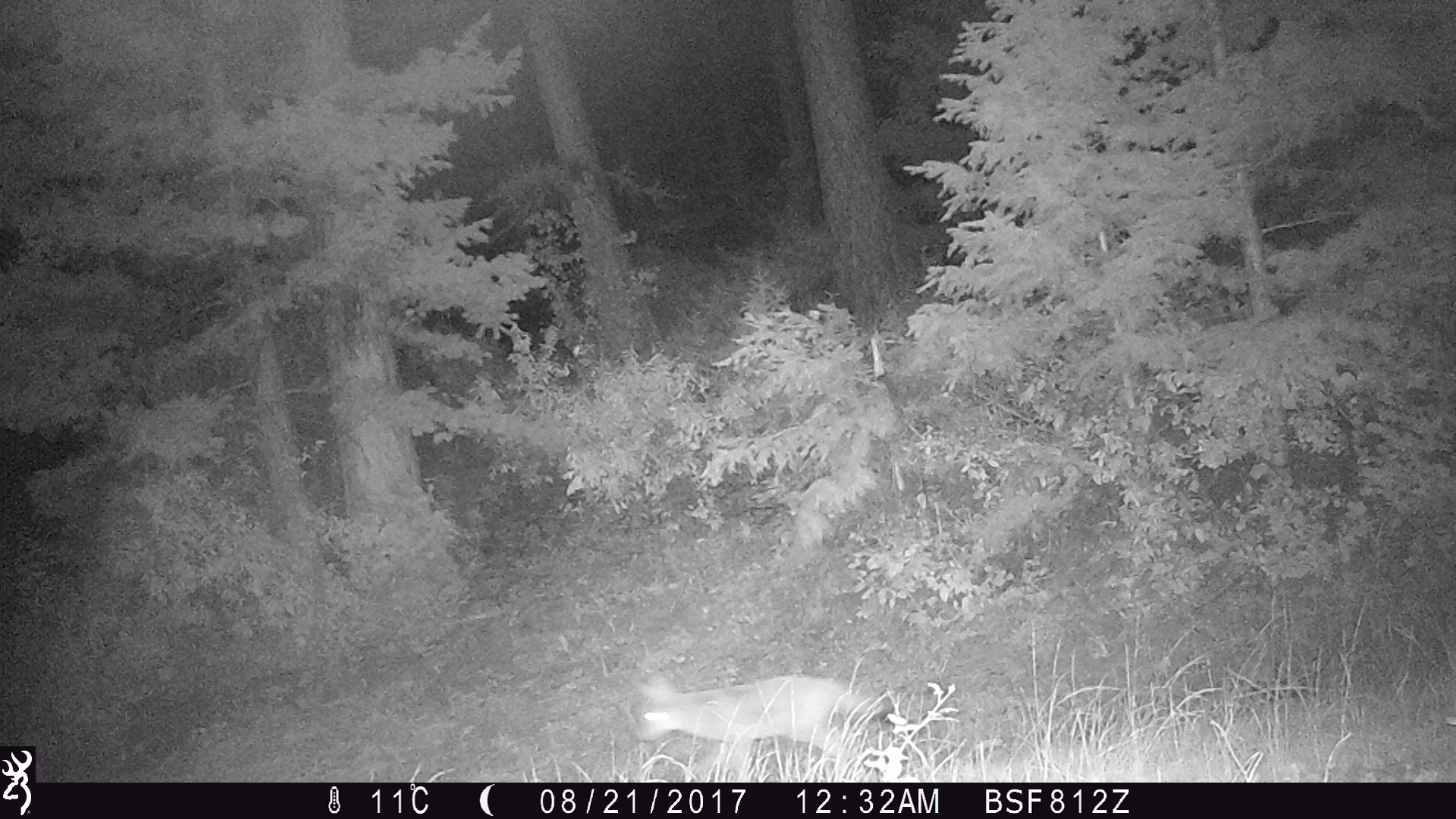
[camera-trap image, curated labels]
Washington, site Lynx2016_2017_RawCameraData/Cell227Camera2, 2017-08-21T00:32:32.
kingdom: Animalia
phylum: Chordata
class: Mammalia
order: Carnivora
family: Canidae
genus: Canis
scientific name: Canis latrans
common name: coyote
Canis latrans (coyote). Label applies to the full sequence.